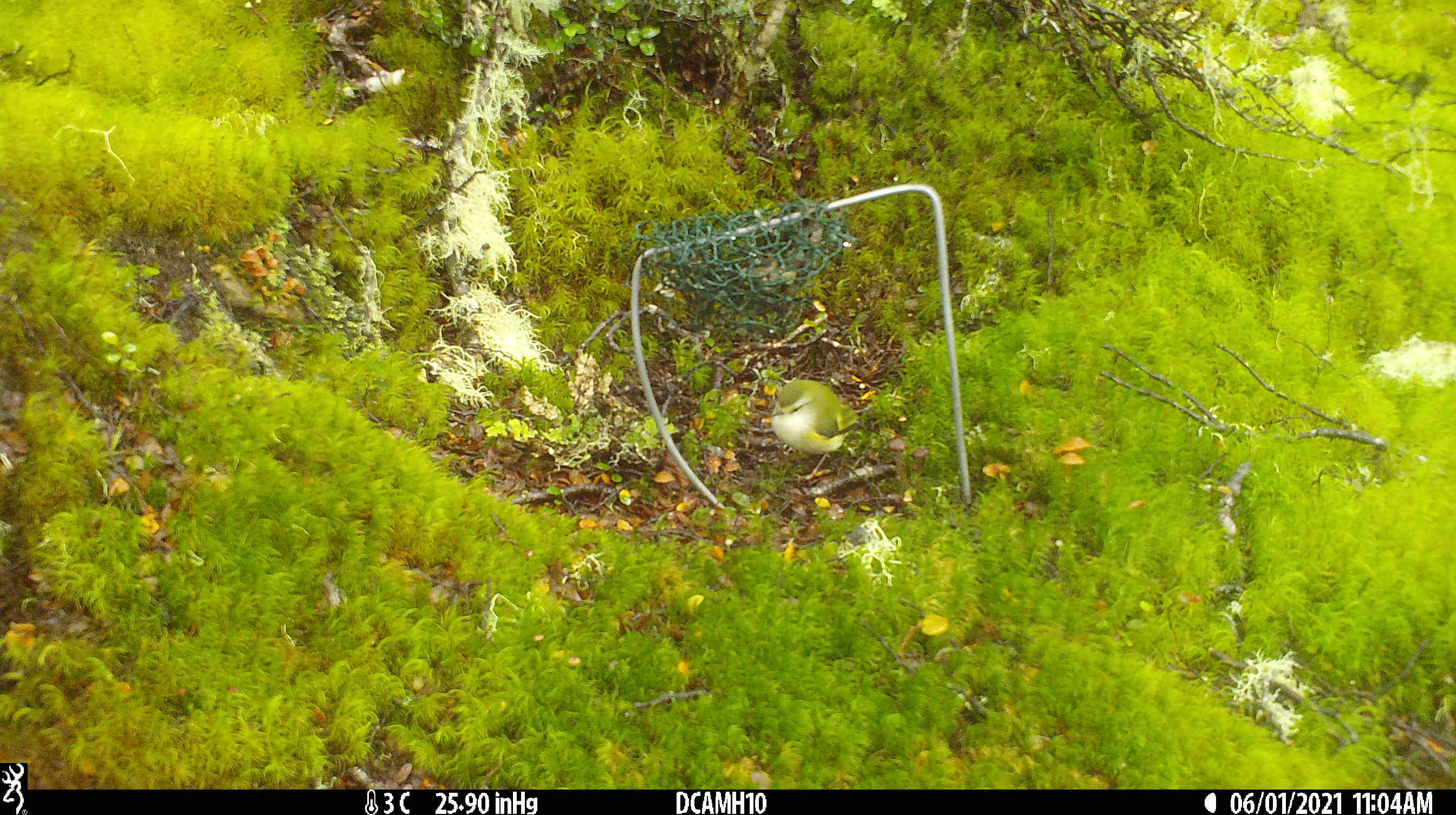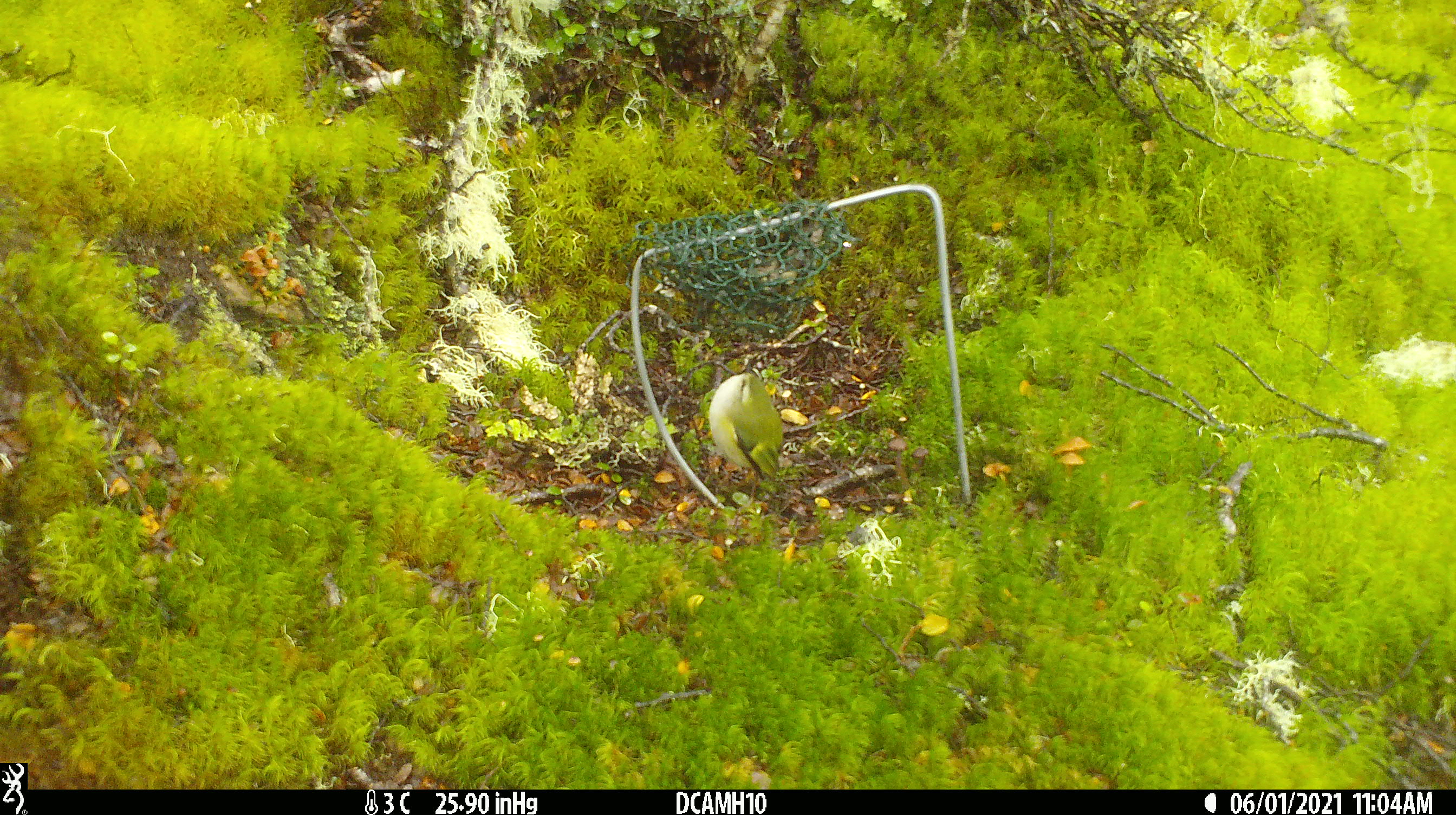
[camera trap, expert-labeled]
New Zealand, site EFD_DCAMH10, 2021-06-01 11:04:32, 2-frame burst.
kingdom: Animalia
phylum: Chordata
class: Aves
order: Passeriformes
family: Acanthisittidae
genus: Acanthisitta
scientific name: Acanthisitta chloris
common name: rifleman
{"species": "rifleman (Acanthisitta chloris)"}